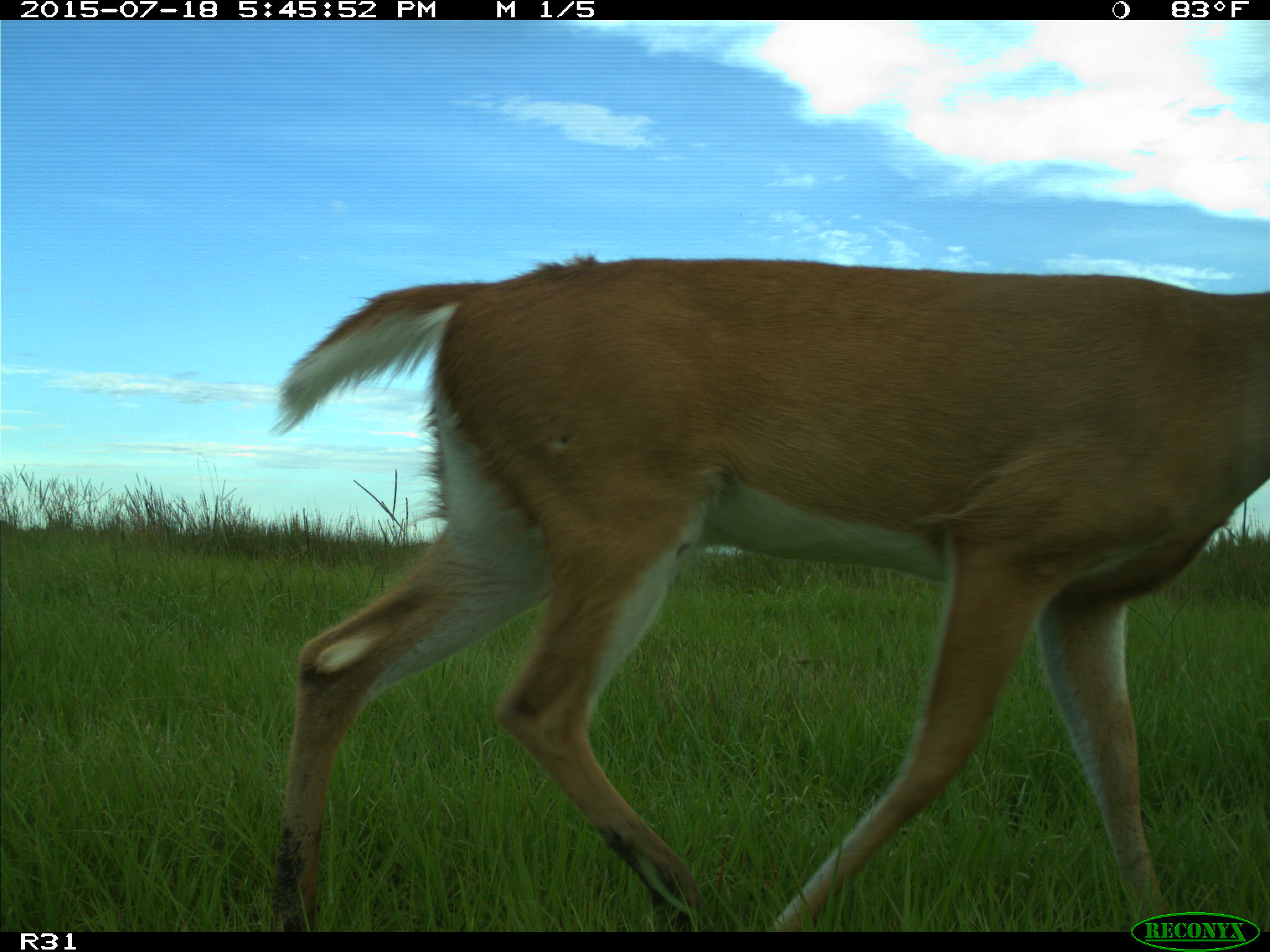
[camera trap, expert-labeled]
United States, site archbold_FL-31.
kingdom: Animalia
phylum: Chordata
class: Mammalia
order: Artiodactyla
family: Cervidae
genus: Odocoileus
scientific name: Odocoileus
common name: deer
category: unidentified deer